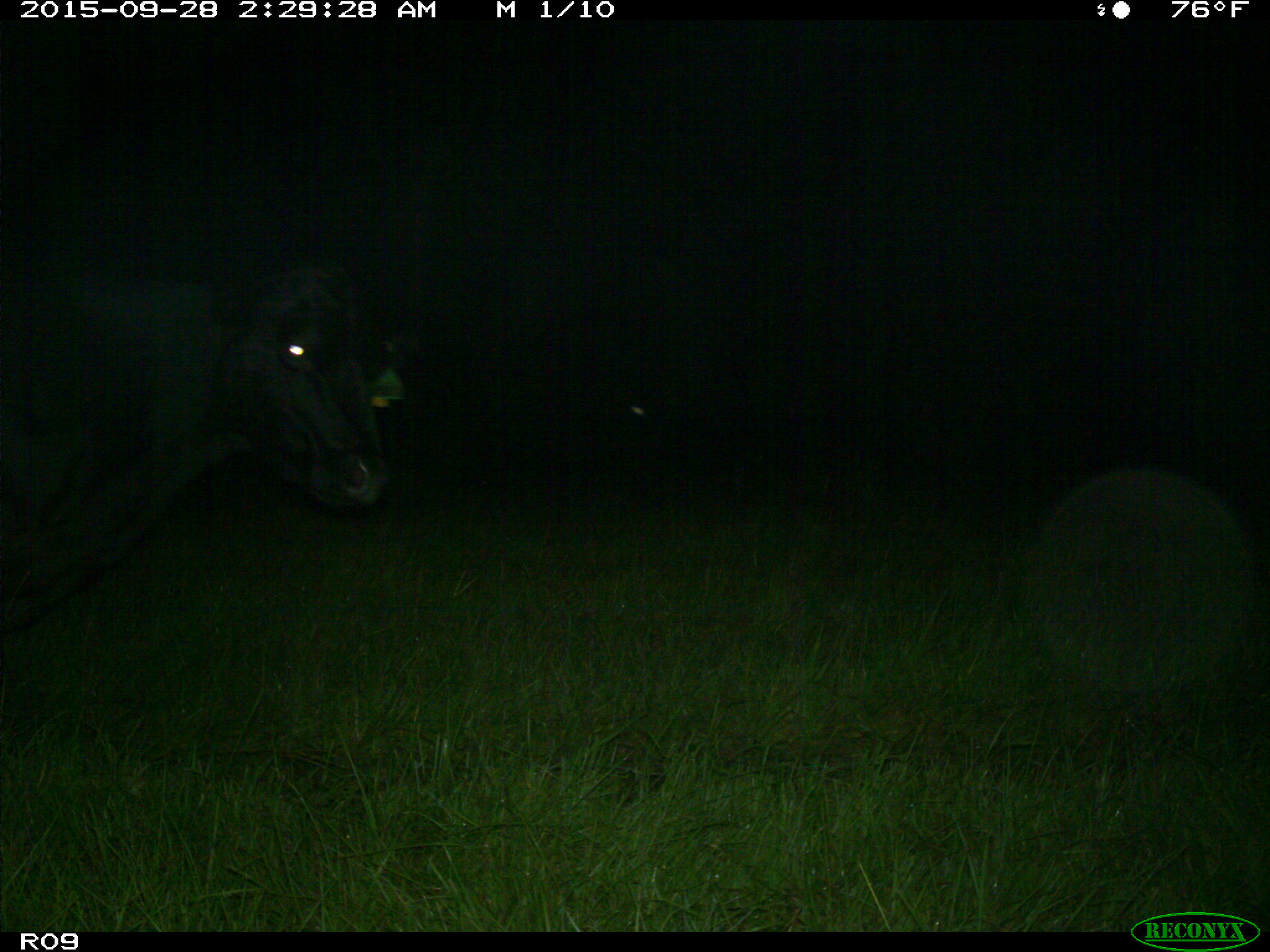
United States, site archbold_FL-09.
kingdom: Animalia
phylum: Chordata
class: Mammalia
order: Artiodactyla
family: Bovidae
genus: Bos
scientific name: Bos taurus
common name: domestic cow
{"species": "Bos taurus (domestic cow)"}